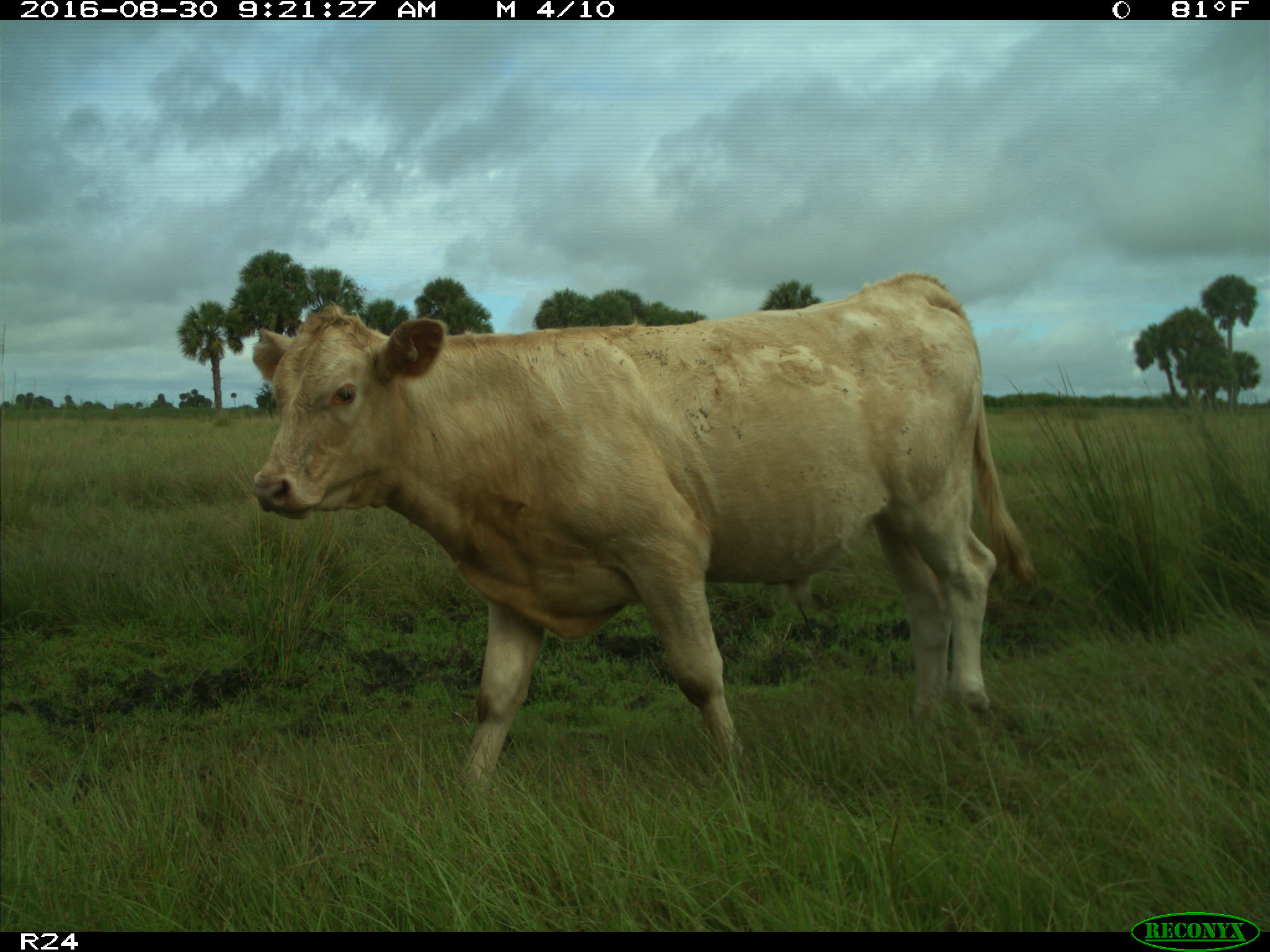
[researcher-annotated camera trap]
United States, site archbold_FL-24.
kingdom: Animalia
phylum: Chordata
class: Mammalia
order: Artiodactyla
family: Bovidae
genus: Bos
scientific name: Bos taurus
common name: domestic cow